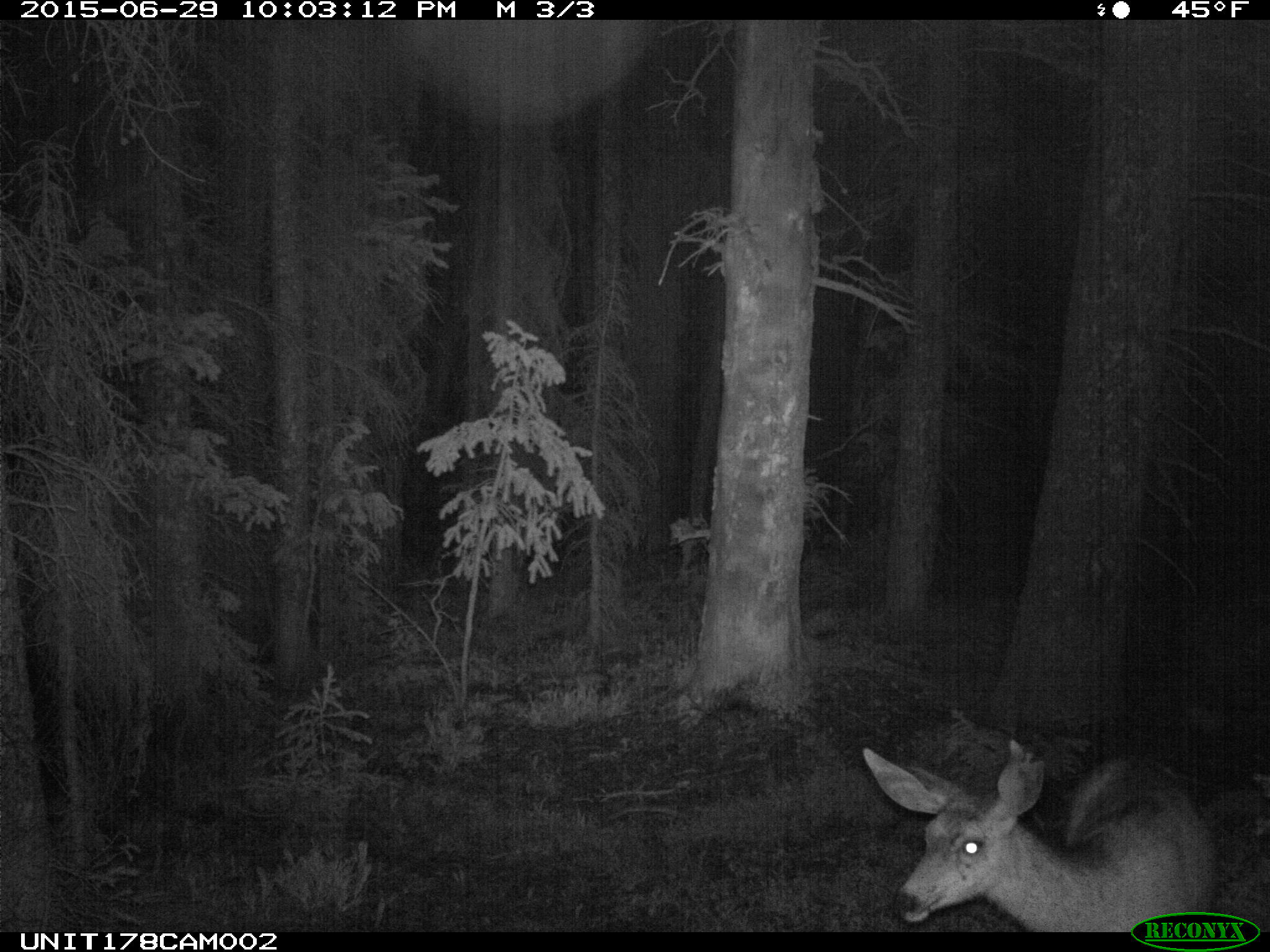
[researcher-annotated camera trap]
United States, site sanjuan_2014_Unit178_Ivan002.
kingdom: Animalia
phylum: Chordata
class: Mammalia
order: Artiodactyla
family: Cervidae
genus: Odocoileus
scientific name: Odocoileus hemionus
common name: mule deer